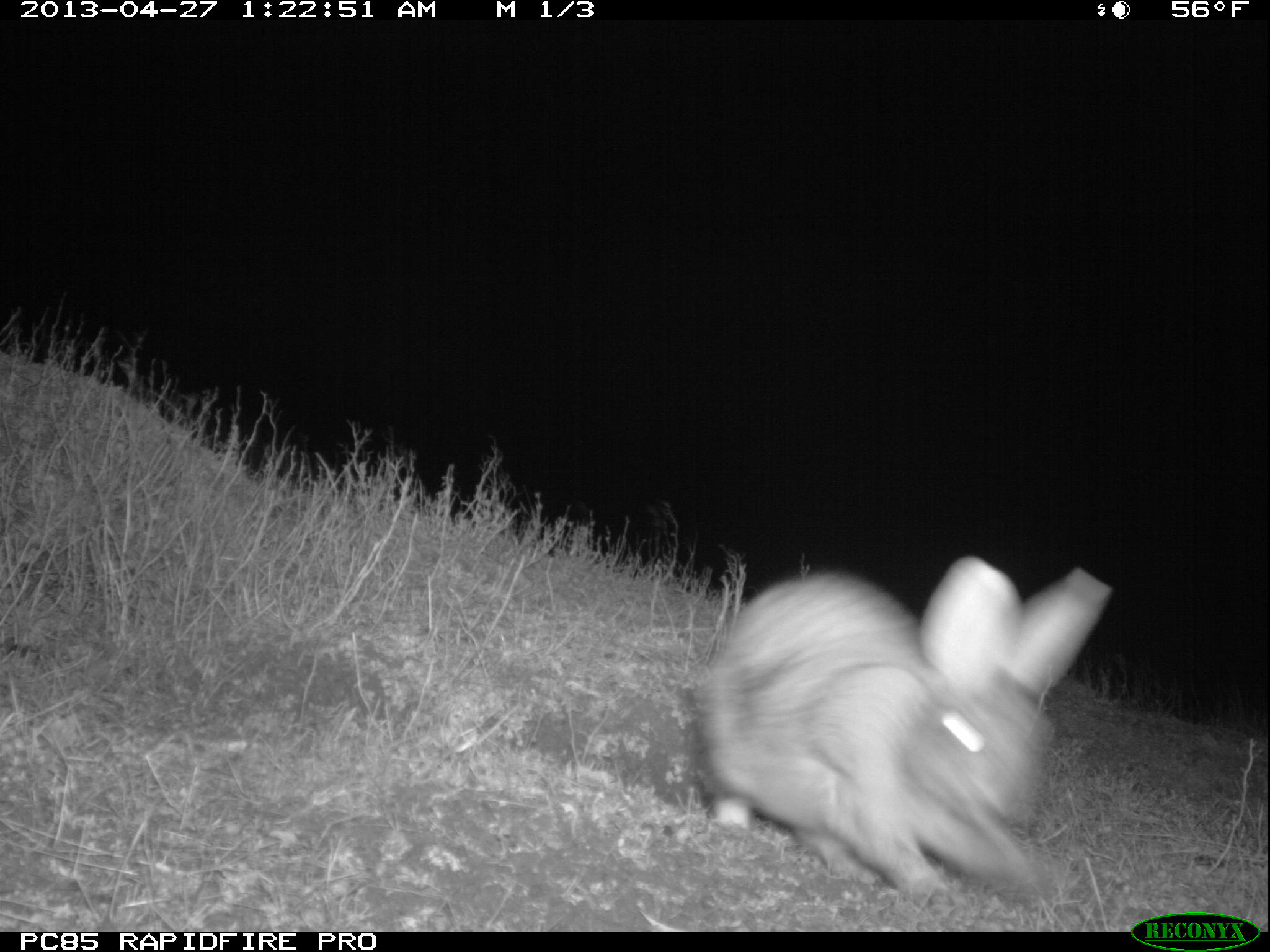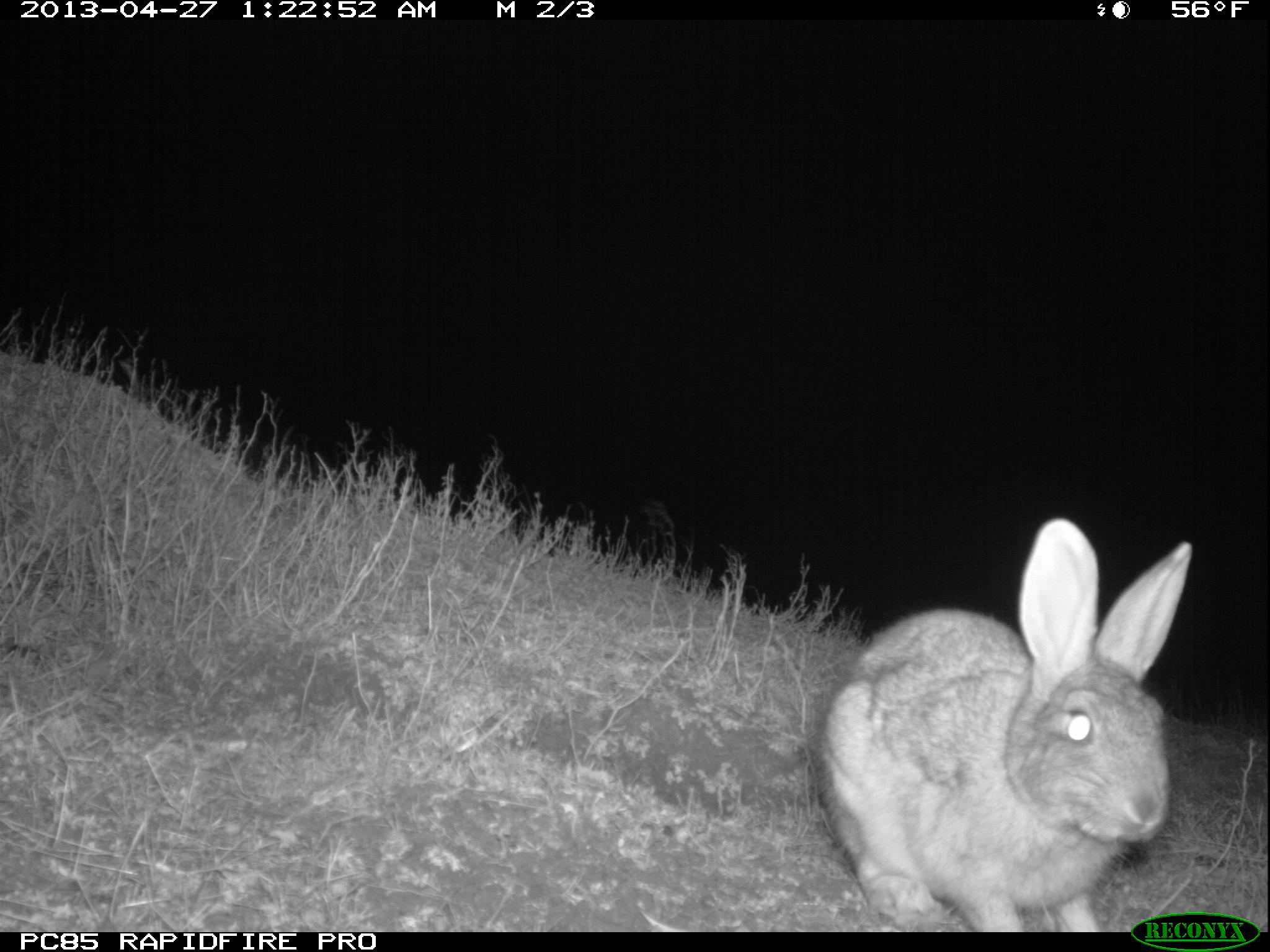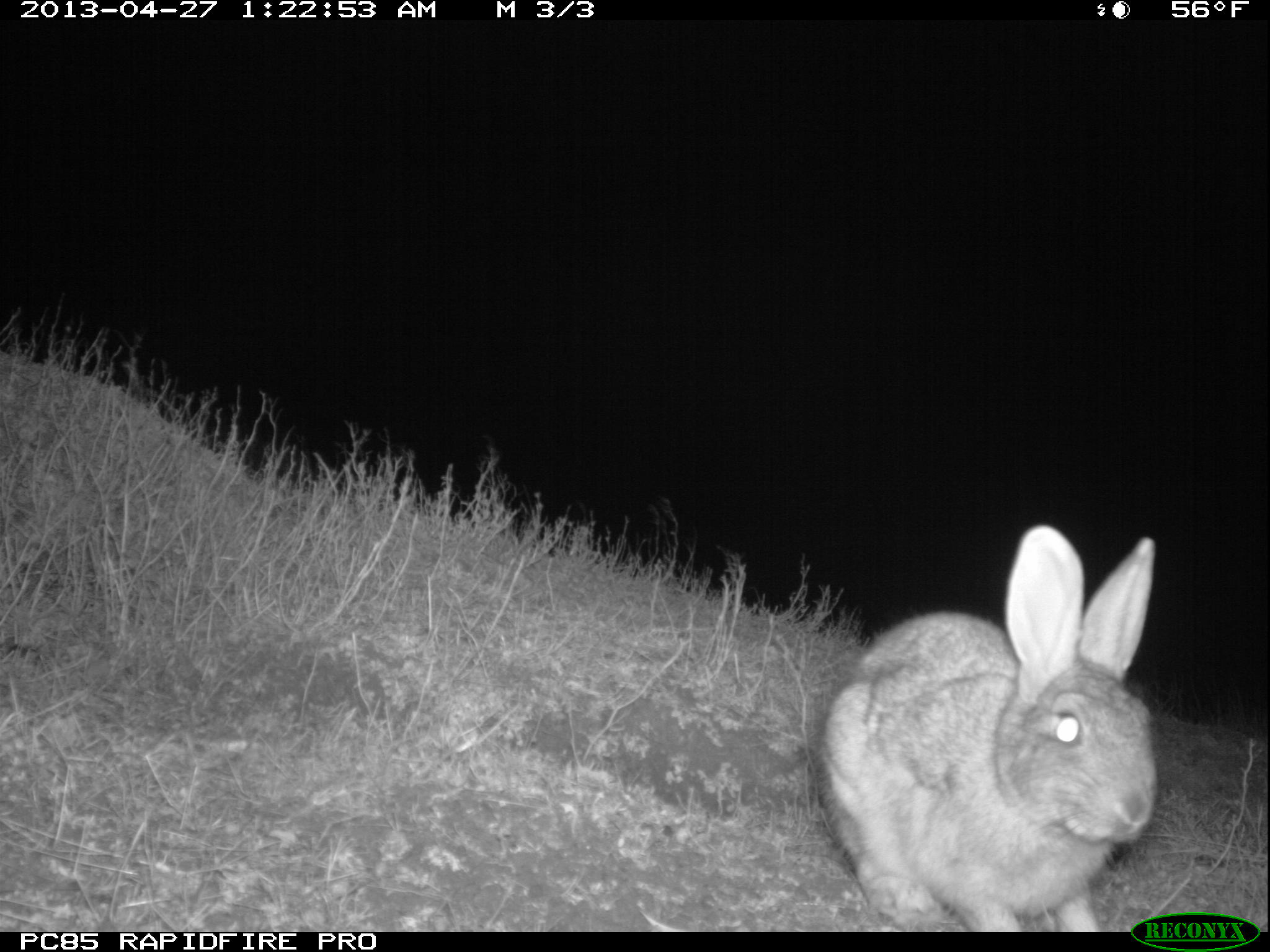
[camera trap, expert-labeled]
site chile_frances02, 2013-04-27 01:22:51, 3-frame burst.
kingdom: Animalia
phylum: Chordata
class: Mammalia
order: Lagomorpha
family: Leporidae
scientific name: Leporidae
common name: rabbits and hares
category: rabbit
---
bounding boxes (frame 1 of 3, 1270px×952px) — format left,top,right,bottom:
rabbit: 681,555,1113,909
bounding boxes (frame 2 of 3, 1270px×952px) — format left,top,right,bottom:
rabbit: 807,524,1193,932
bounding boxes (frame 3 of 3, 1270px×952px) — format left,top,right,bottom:
rabbit: 806,526,1160,932